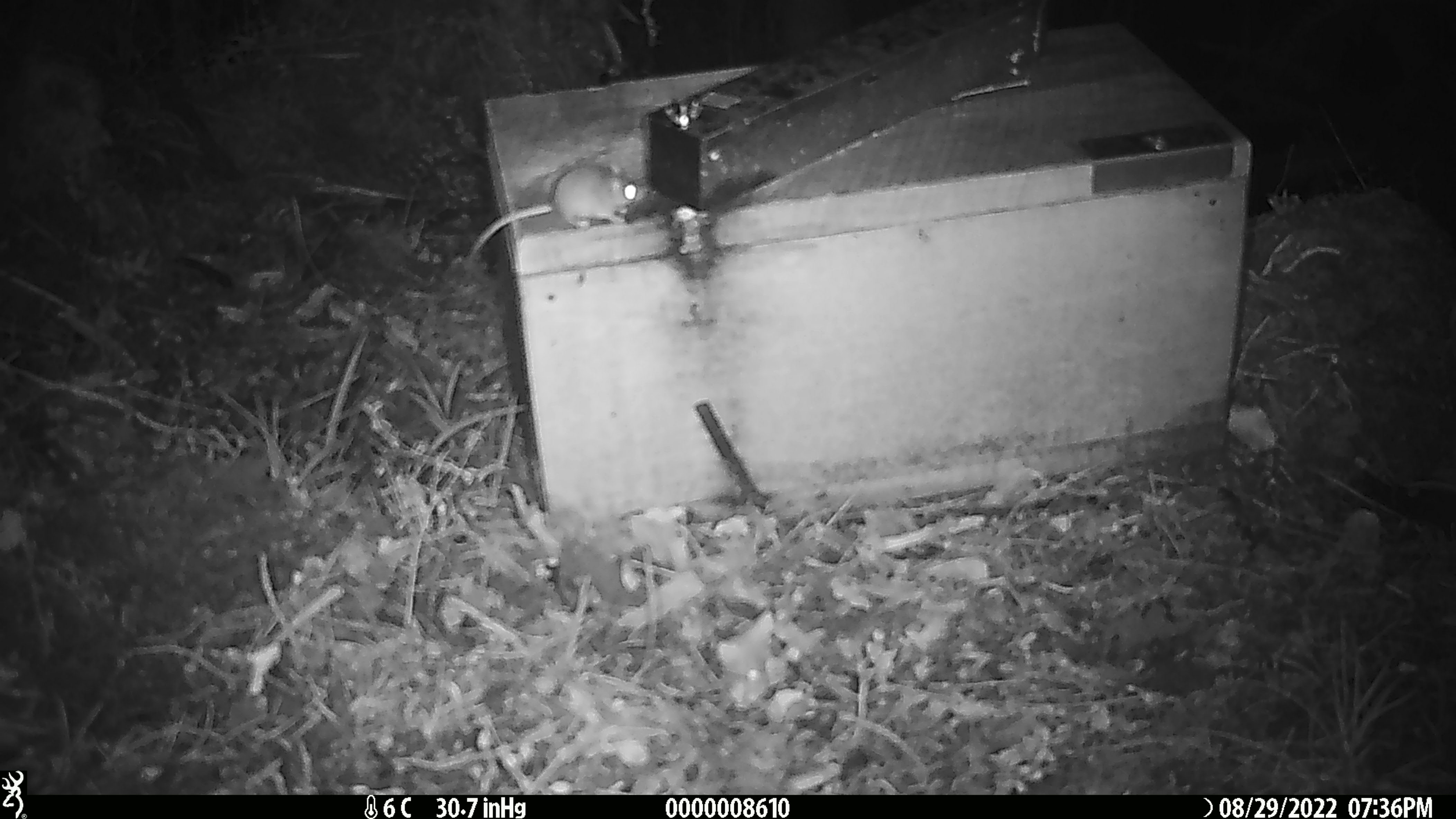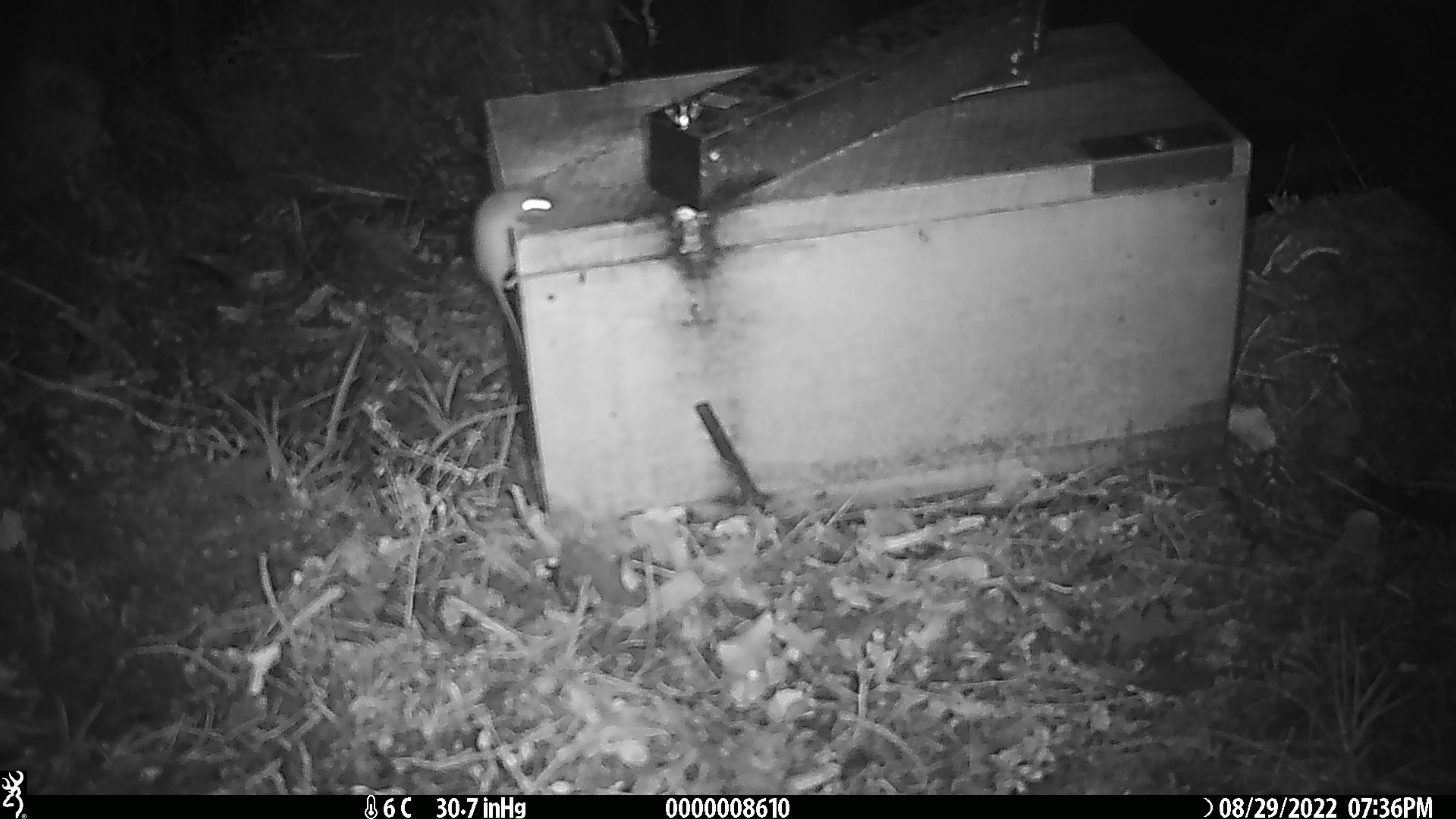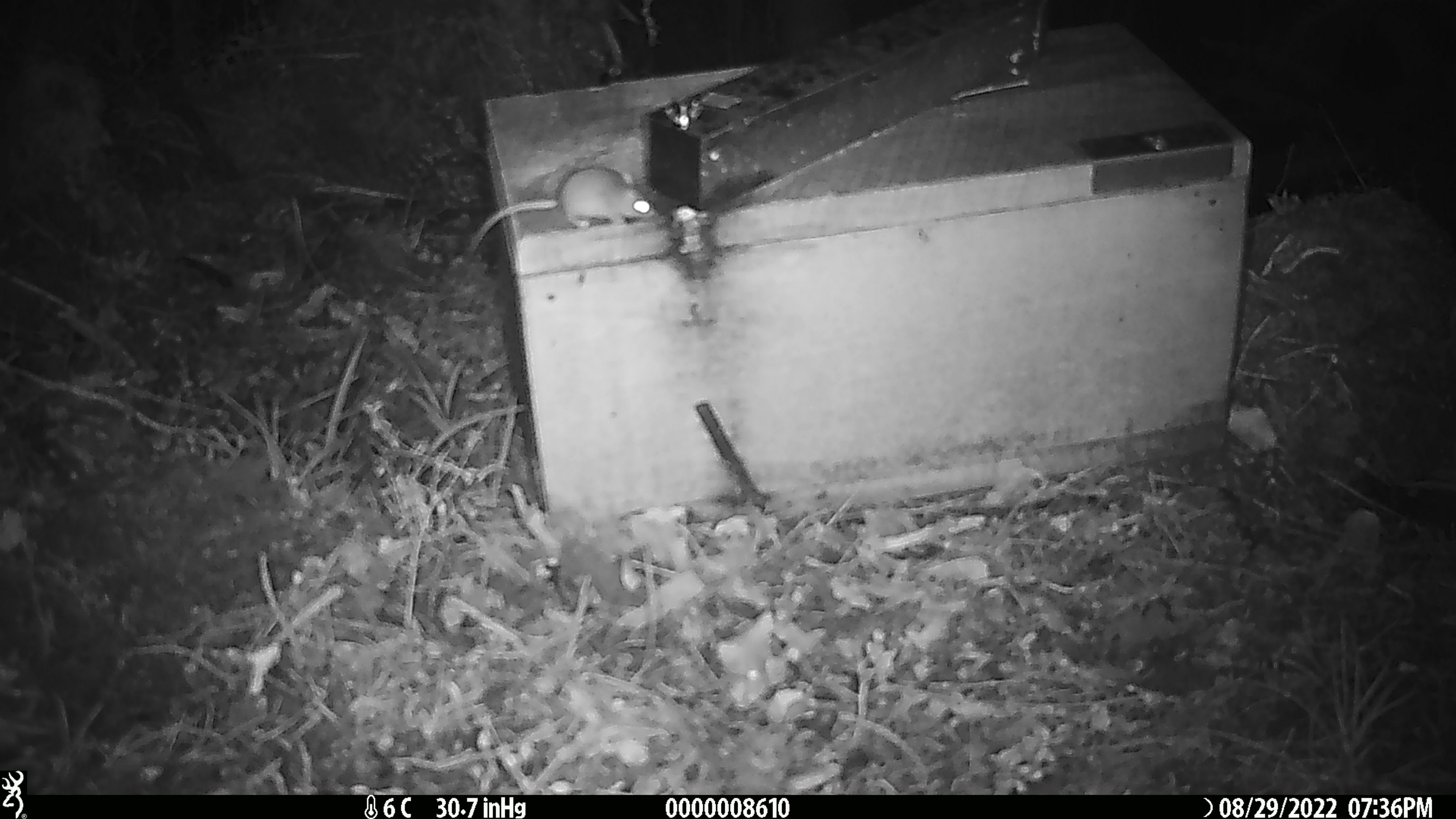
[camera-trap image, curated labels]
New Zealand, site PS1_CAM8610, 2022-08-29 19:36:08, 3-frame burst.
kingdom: Animalia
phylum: Chordata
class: Mammalia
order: Rodentia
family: Muridae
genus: Mus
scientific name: Mus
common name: mouse